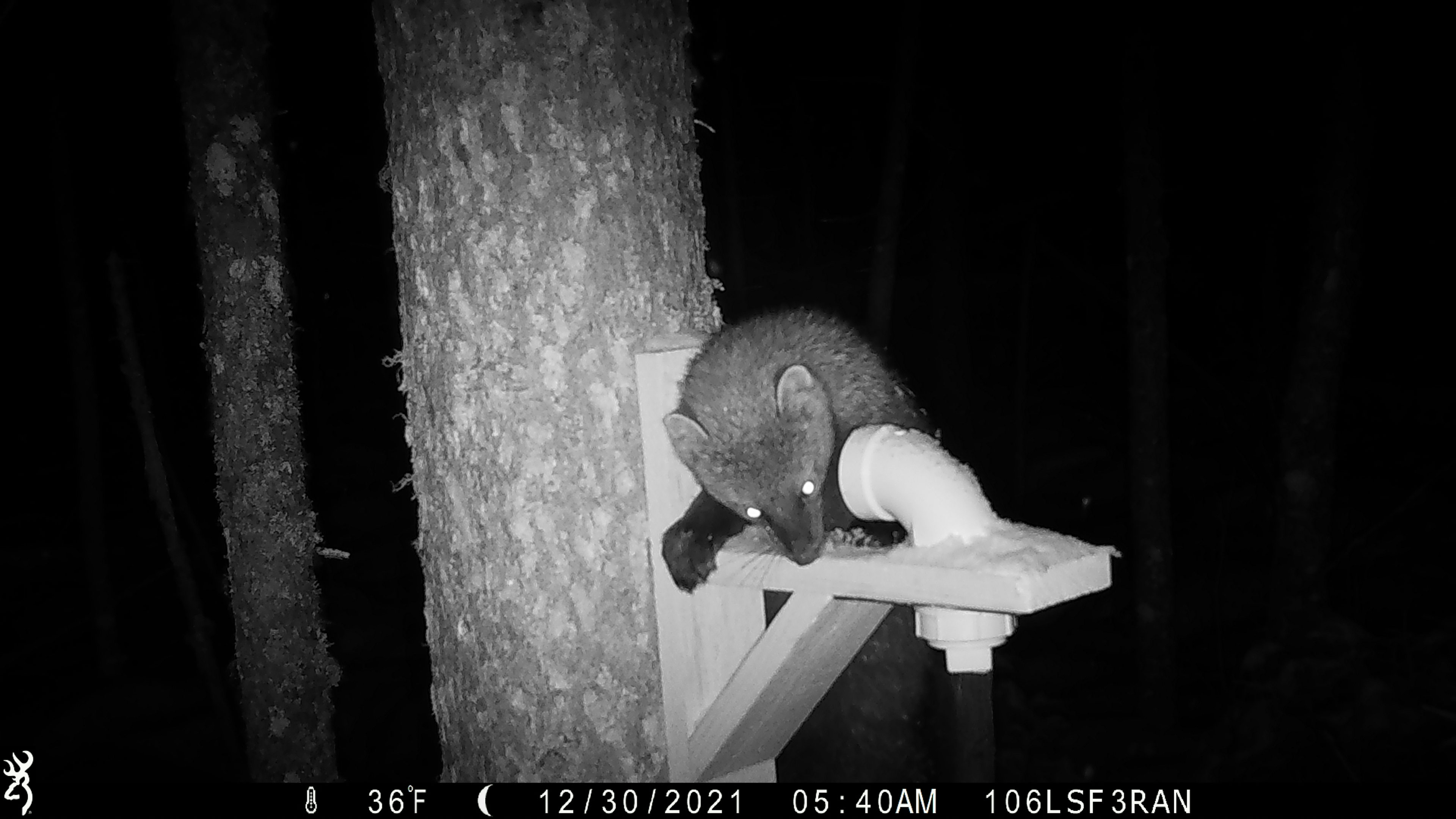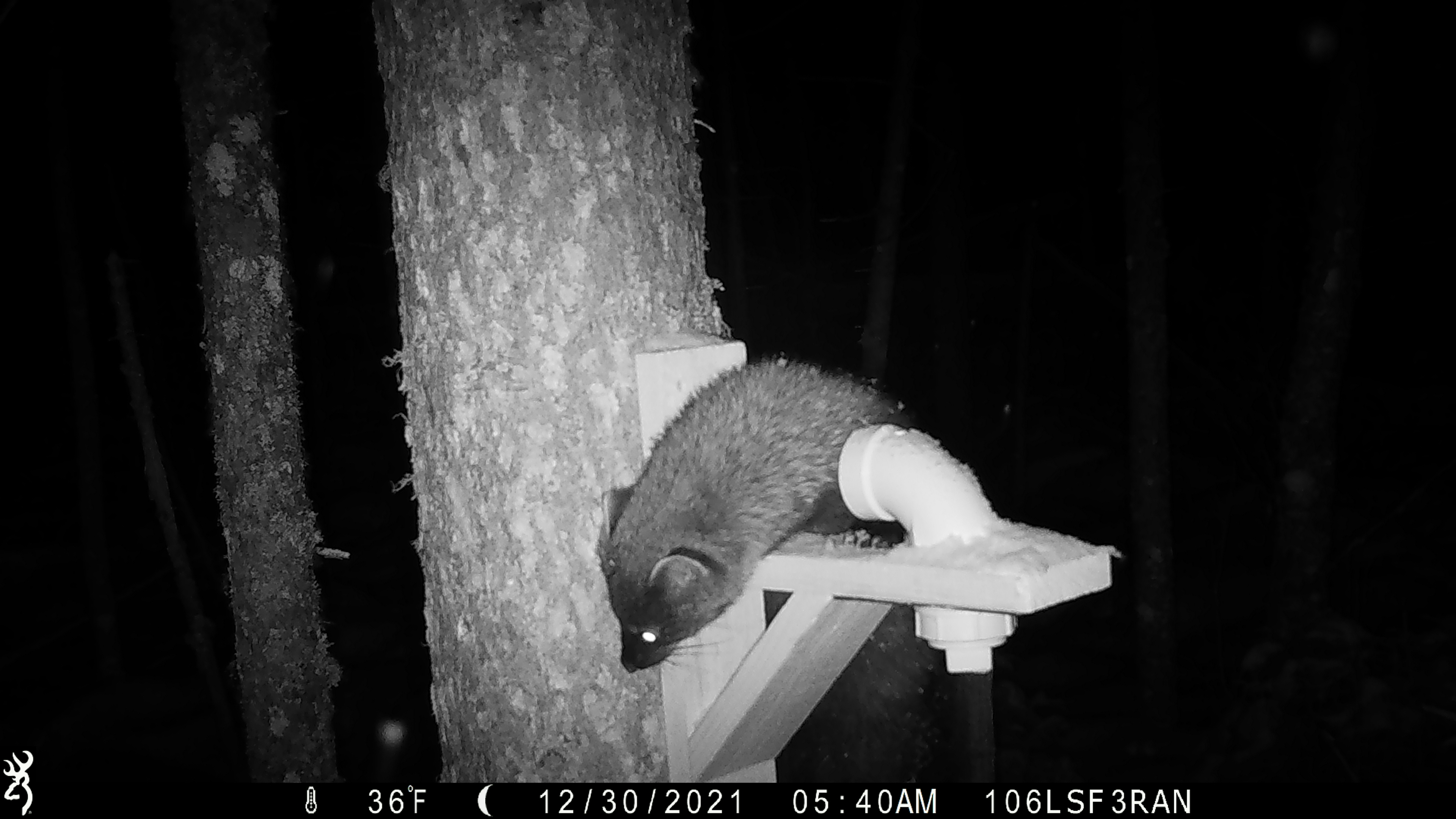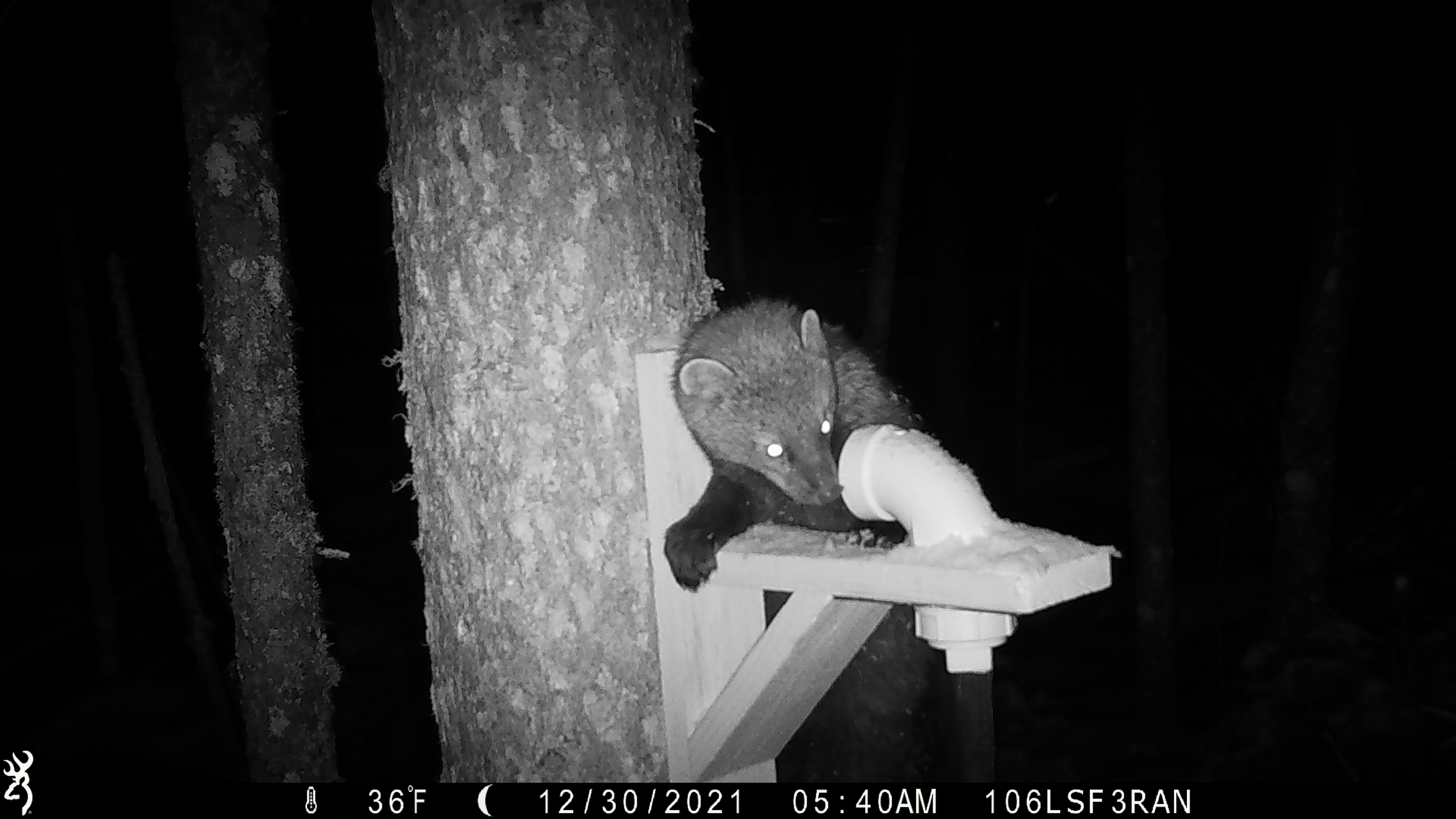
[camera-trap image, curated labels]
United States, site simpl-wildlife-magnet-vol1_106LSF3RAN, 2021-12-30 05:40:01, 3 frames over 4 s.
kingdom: Animalia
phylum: Chordata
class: Mammalia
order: Carnivora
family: Mustelidae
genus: Pekania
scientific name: Pekania pennanti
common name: fisher